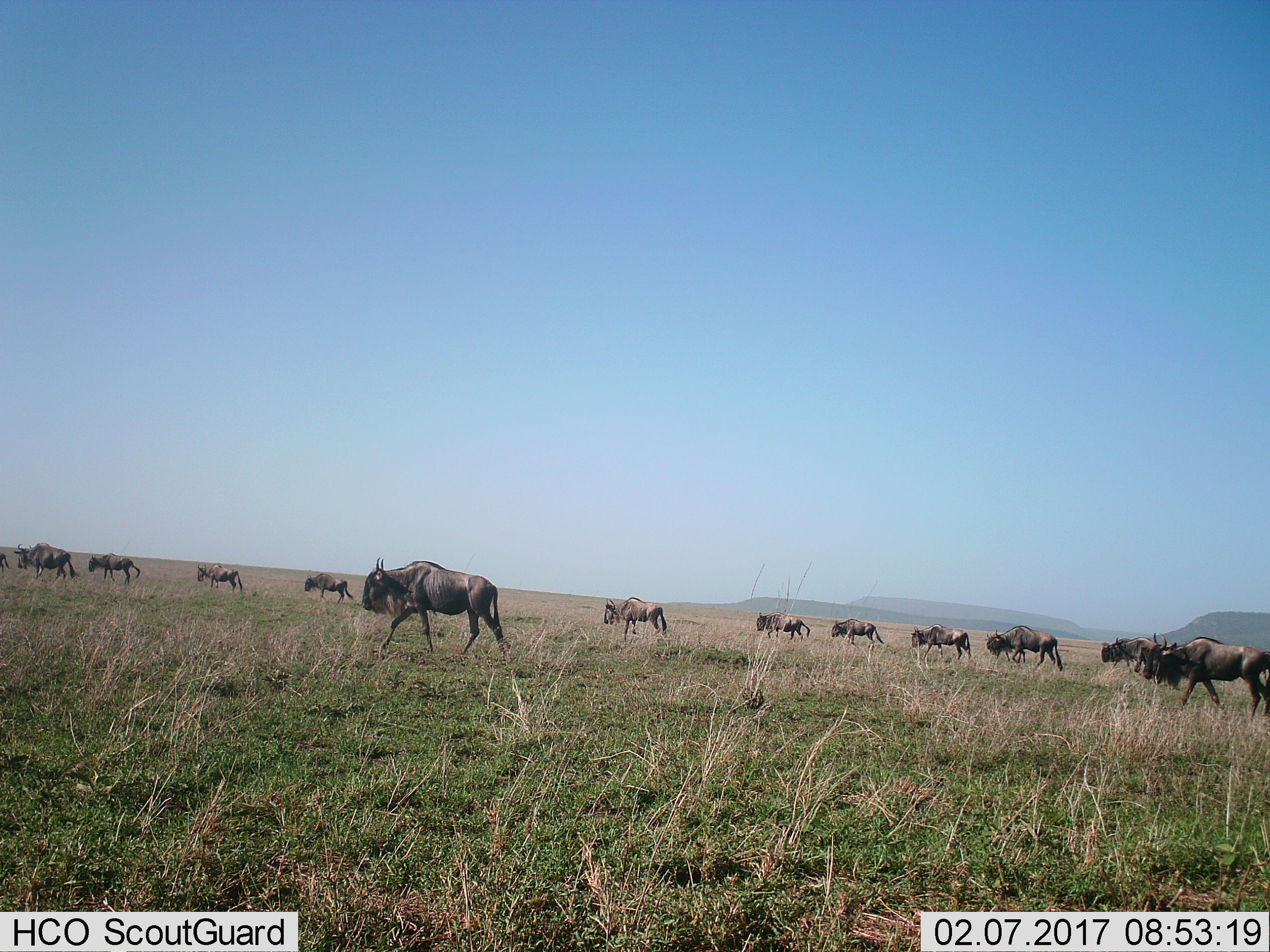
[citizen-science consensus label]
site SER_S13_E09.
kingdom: Animalia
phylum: Chordata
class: Mammalia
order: Artiodactyla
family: Bovidae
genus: Connochaetes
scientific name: Connochaetes taurinus taurinus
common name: blue wildebeest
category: wildebeestblue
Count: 11-50.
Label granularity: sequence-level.